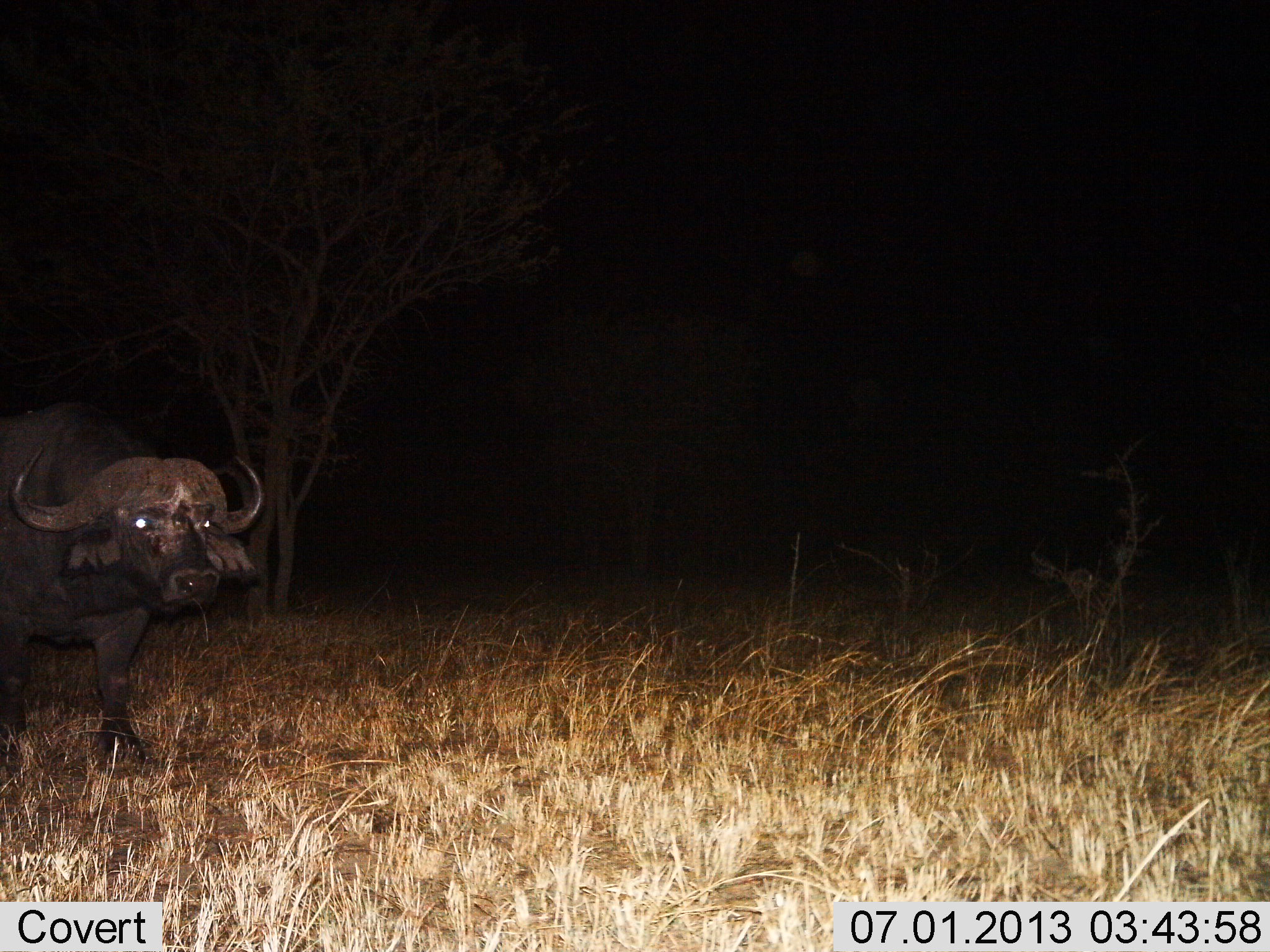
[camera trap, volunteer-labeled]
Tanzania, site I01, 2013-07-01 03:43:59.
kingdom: Animalia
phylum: Chordata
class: Mammalia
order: Artiodactyla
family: Bovidae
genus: Syncerus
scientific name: Syncerus caffer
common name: cape buffalo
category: buffalo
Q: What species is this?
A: Buffalo (cape buffalo) (Syncerus caffer).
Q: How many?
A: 1.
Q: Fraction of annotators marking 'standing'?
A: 77%.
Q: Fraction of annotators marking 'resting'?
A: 0%.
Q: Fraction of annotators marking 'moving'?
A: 27%.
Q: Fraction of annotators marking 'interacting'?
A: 0%.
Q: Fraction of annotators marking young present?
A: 0%.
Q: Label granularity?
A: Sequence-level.